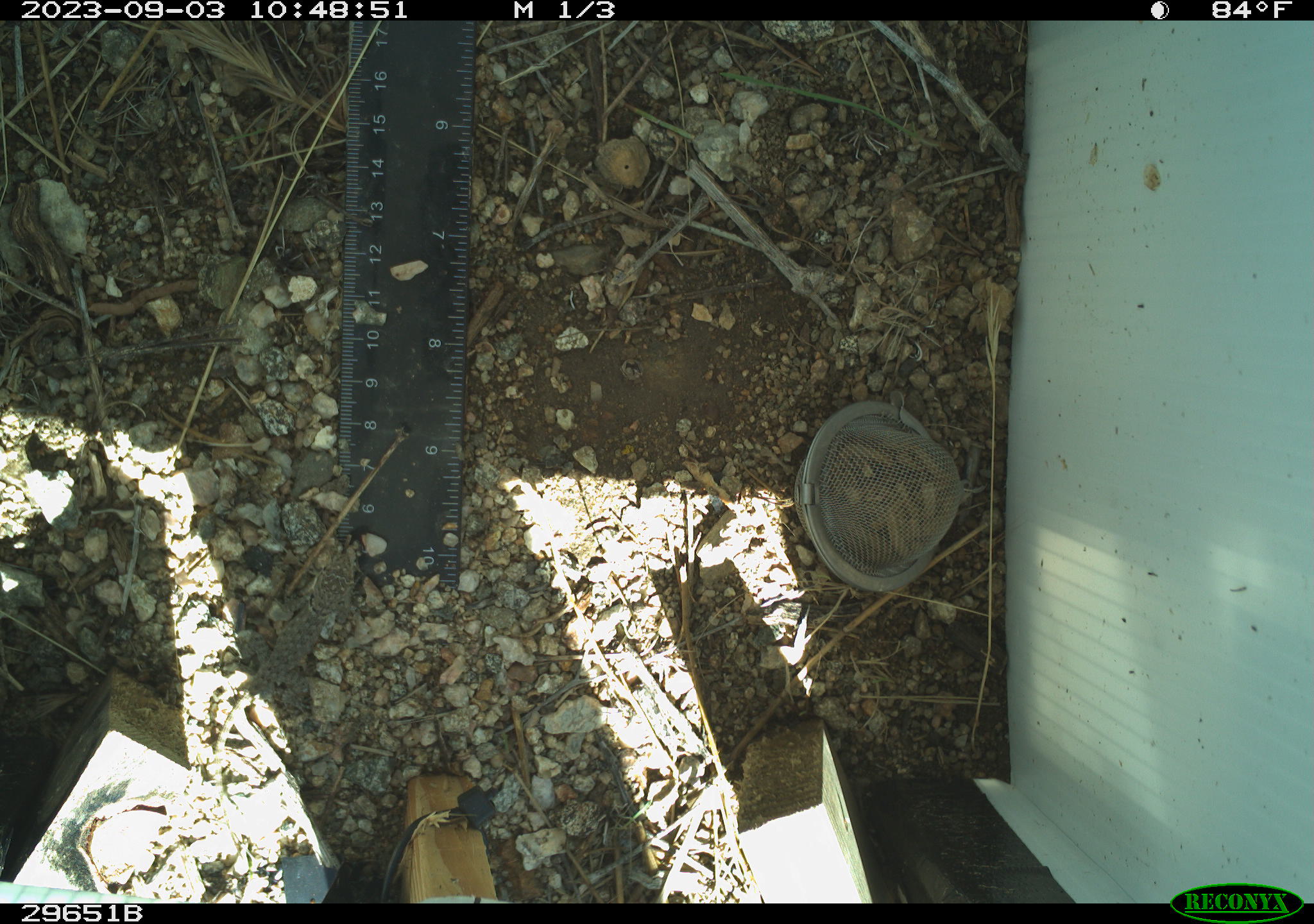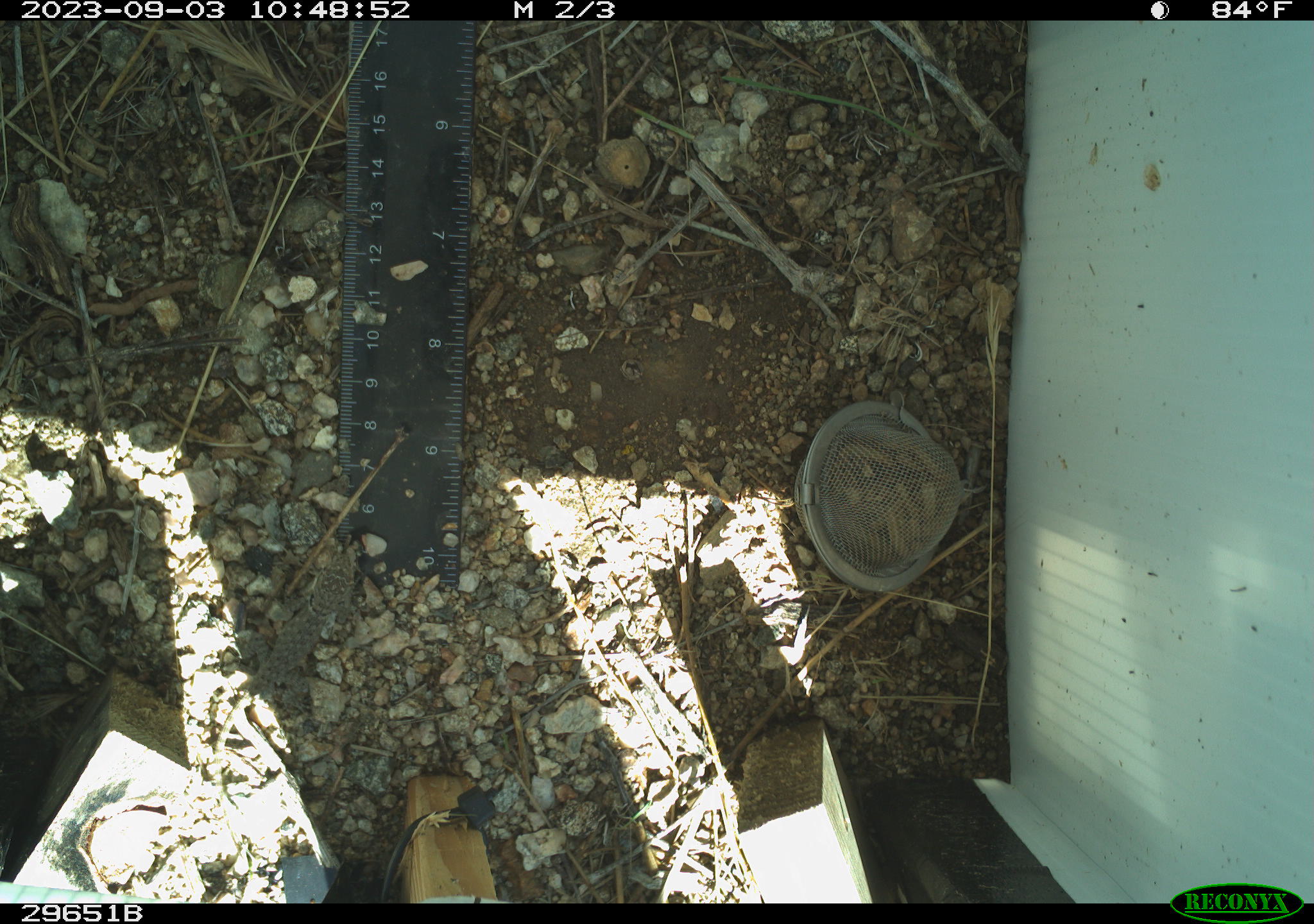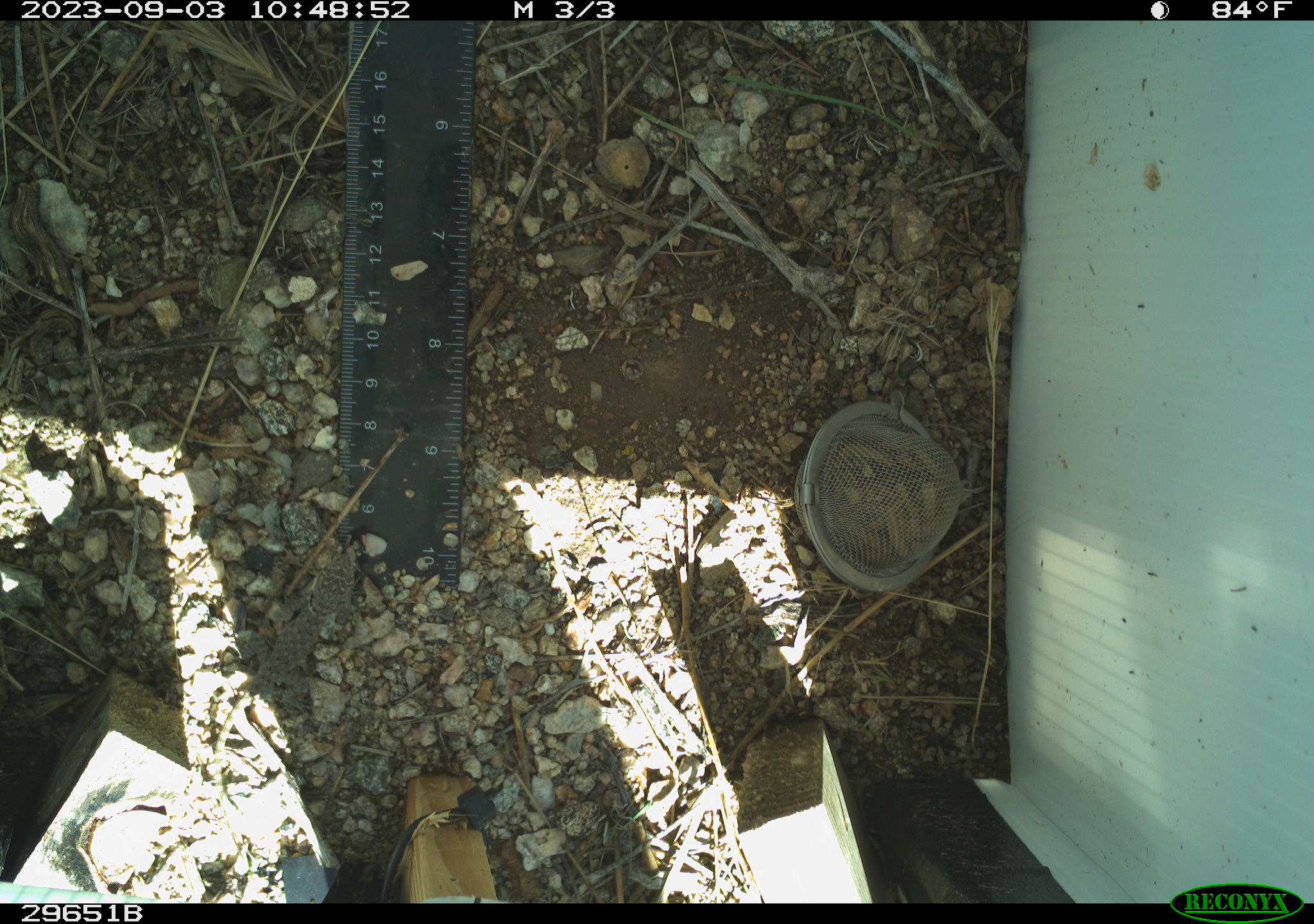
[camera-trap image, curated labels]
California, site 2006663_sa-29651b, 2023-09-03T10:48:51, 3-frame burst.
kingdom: Animalia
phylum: Chordata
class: Reptilia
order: Squamata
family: Phrynosomatidae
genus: Sceloporus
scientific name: Sceloporus uniformis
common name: yellow-backed spiny lizard